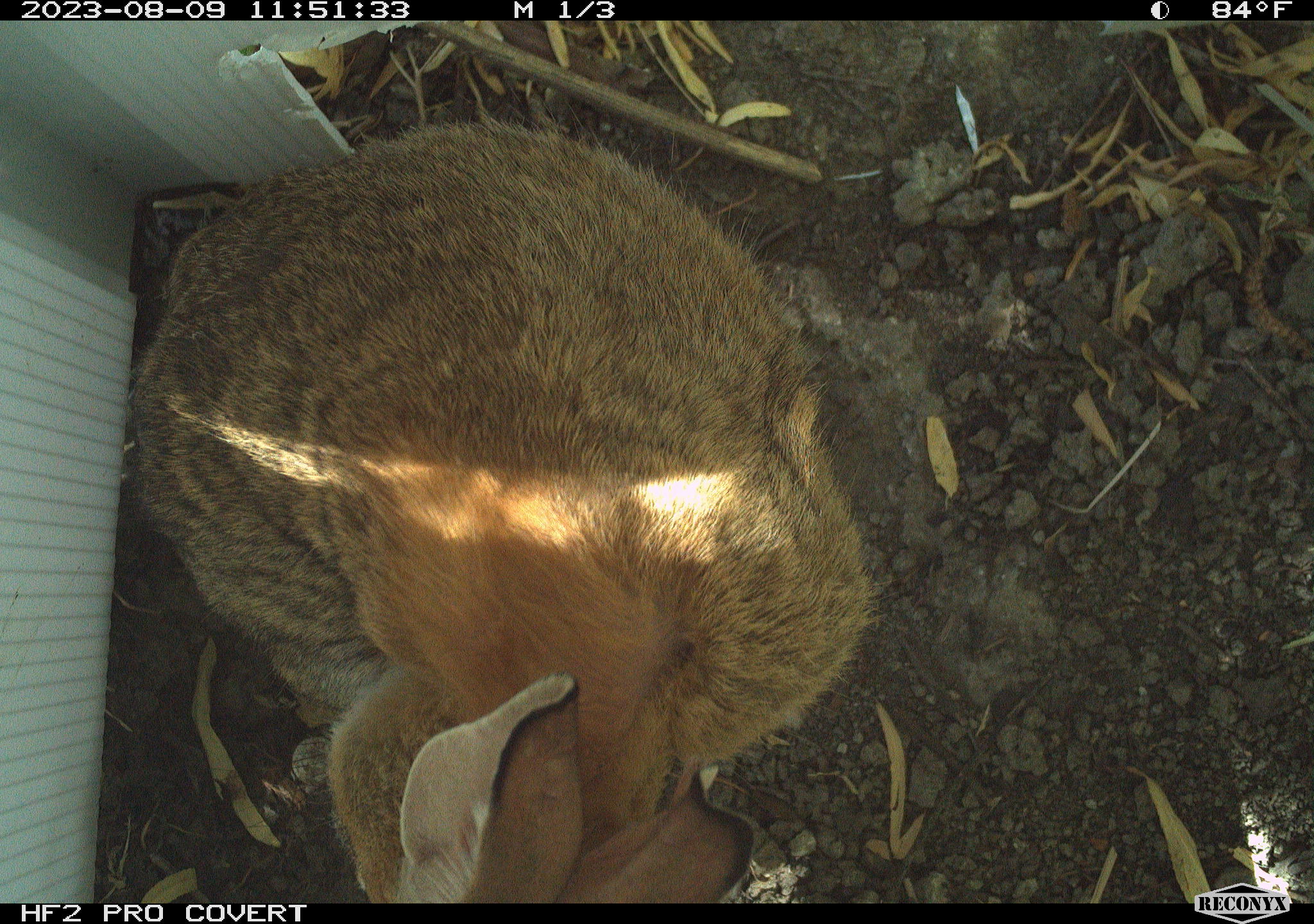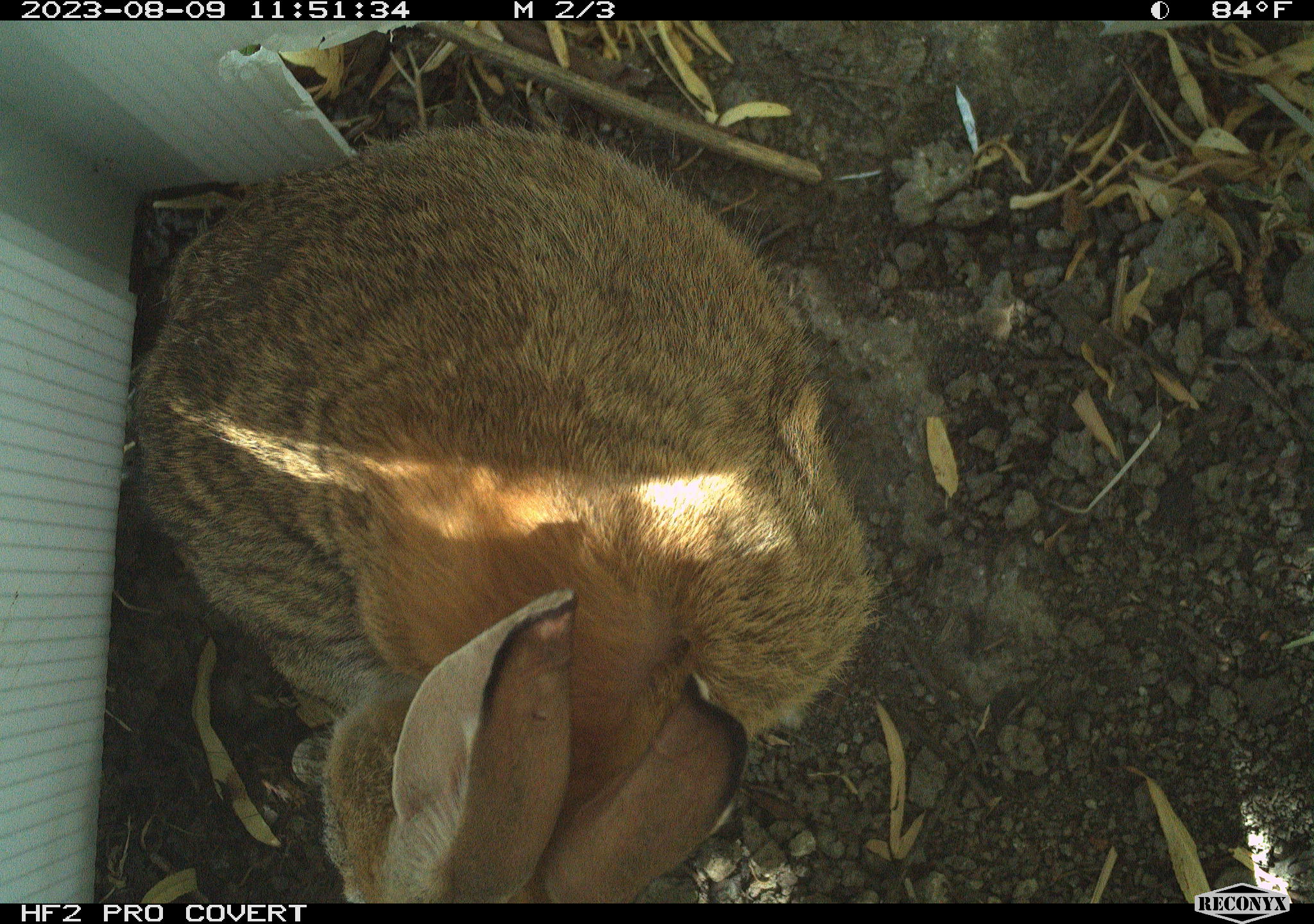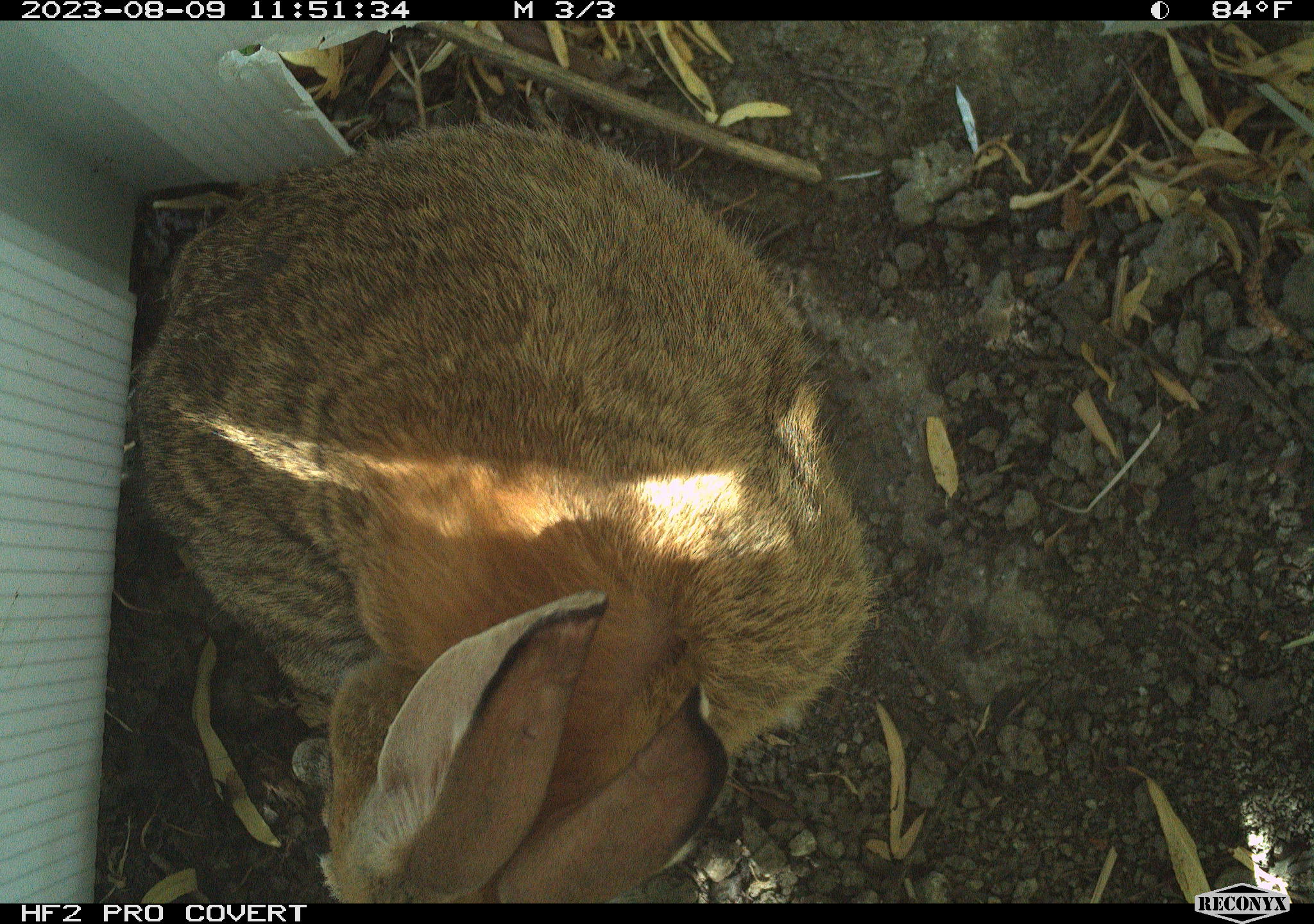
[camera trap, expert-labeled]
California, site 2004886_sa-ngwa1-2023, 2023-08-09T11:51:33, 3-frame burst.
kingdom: Animalia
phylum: Chordata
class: Mammalia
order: Lagomorpha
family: Leporidae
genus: Sylvilagus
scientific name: Sylvilagus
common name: cottontail rabbits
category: sylvilagus species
Sylvilagus species (cottontail rabbits) (Sylvilagus).